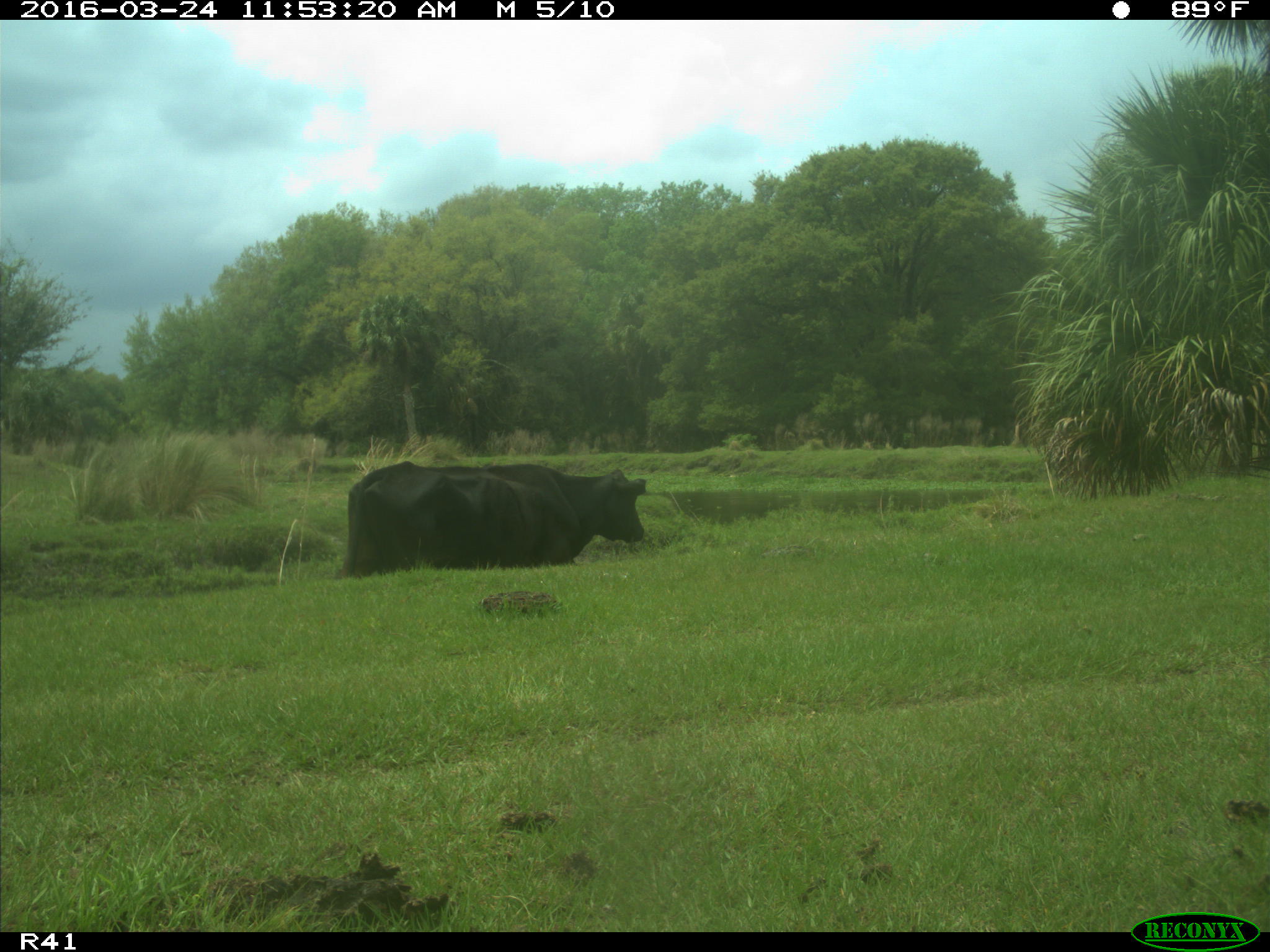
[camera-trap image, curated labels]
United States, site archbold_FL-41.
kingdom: Animalia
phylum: Chordata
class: Mammalia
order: Artiodactyla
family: Bovidae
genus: Bos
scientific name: Bos taurus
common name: domestic cow